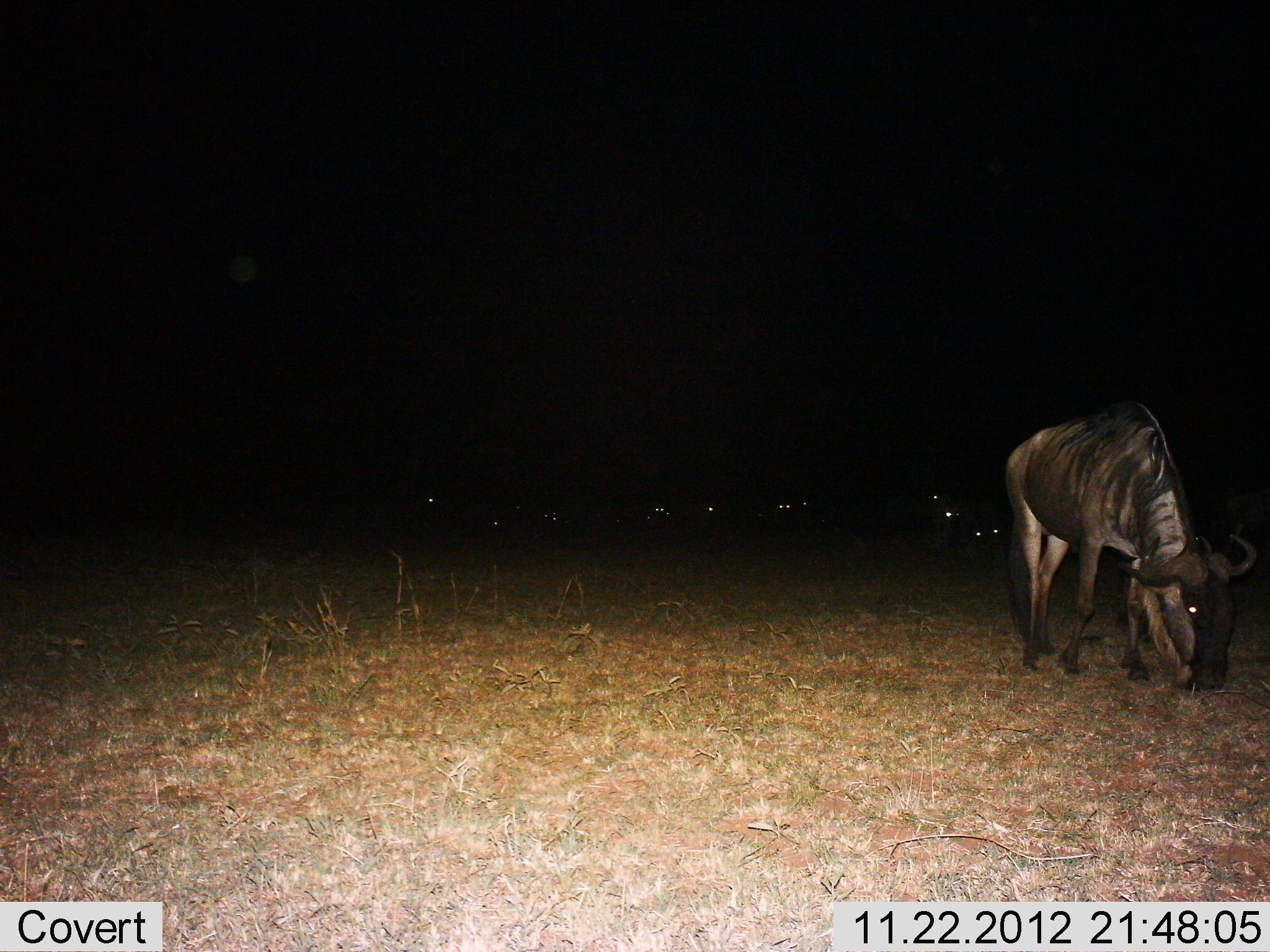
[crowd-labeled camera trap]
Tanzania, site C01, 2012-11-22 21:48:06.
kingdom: Animalia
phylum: Chordata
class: Mammalia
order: Artiodactyla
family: Bovidae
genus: Connochaetes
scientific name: Connochaetes taurinus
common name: blue wildebeest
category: wildebeest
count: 9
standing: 44%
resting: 19%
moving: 0%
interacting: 0%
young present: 0%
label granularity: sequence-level